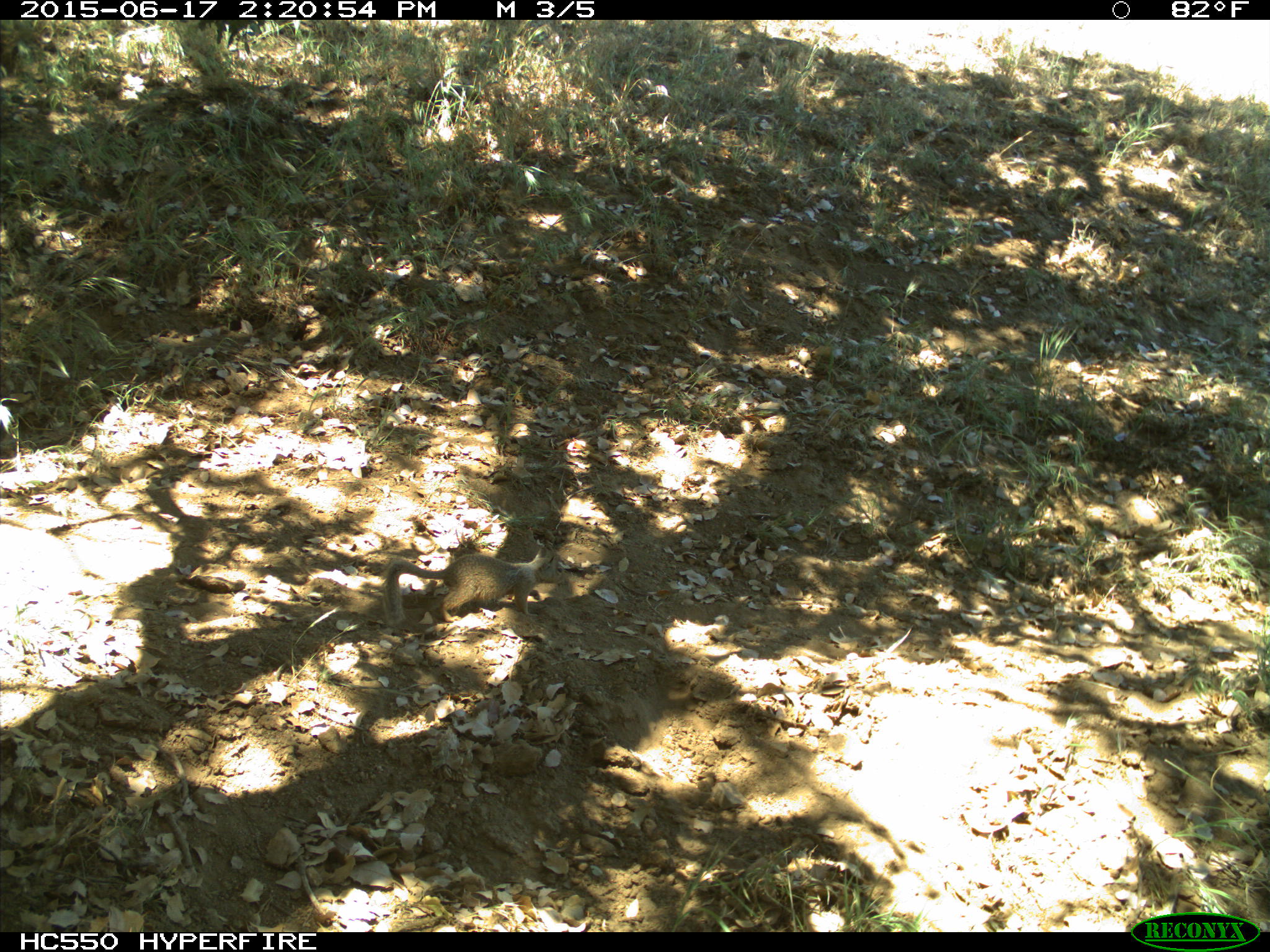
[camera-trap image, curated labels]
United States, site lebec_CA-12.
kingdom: Animalia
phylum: Chordata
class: Mammalia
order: Rodentia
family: Sciuridae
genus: Otospermophilus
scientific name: Otospermophilus beecheyi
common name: california ground squirrel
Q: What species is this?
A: Otospermophilus beecheyi (california ground squirrel).